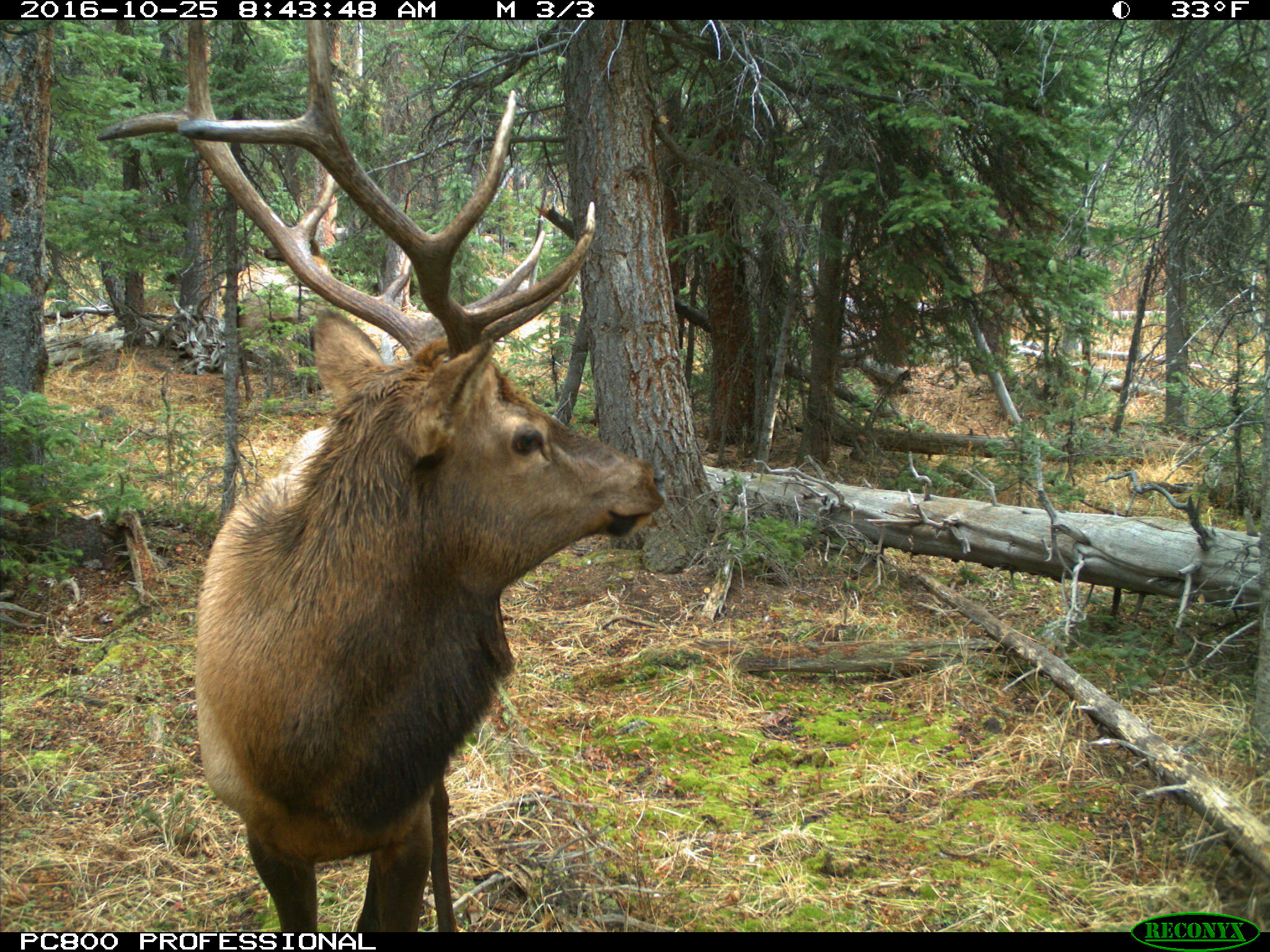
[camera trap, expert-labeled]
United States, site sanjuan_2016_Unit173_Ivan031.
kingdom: Animalia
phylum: Chordata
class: Mammalia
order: Artiodactyla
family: Cervidae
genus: Cervus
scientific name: Cervus elaphus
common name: red deer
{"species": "Cervus elaphus (red deer)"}